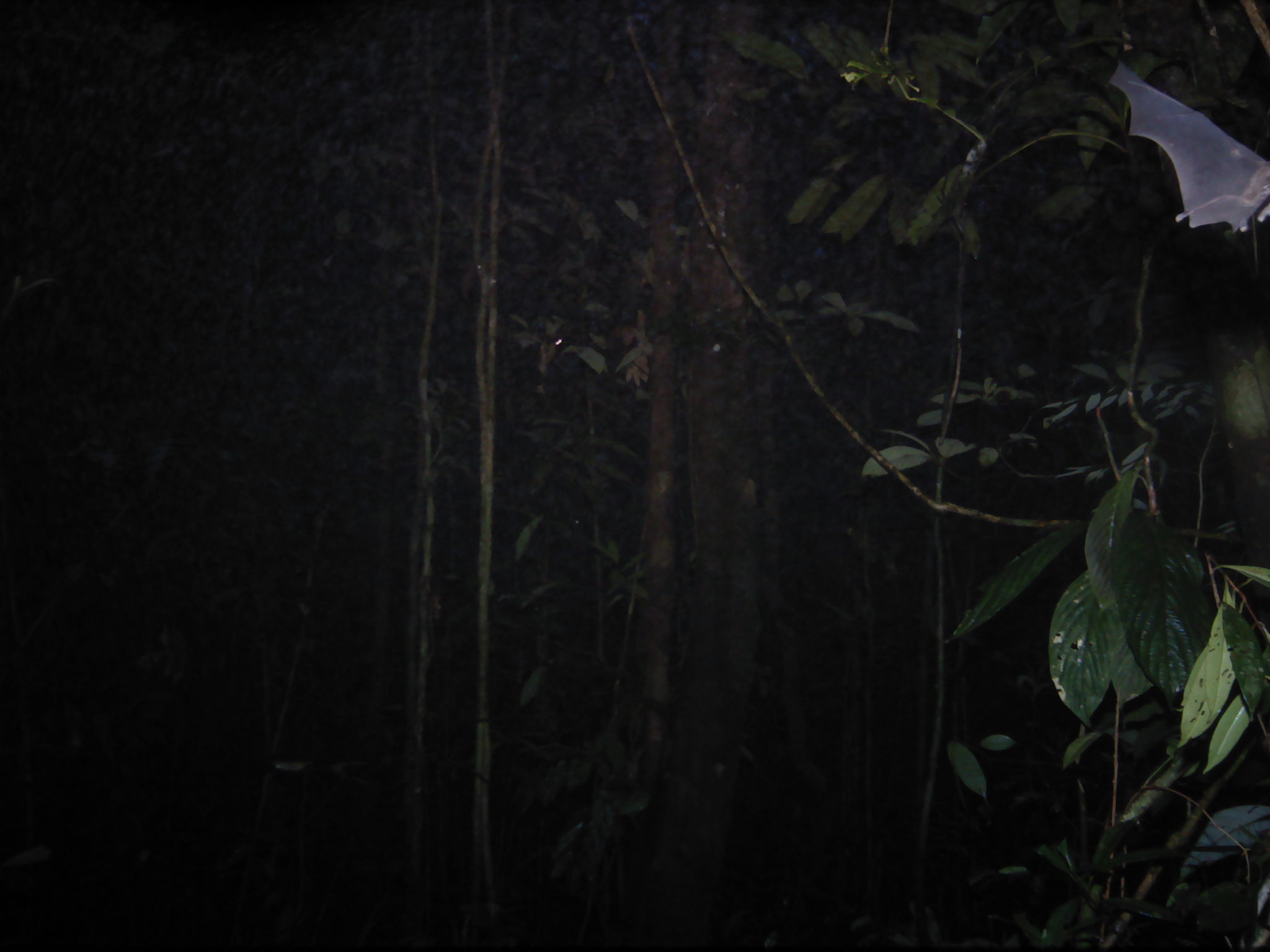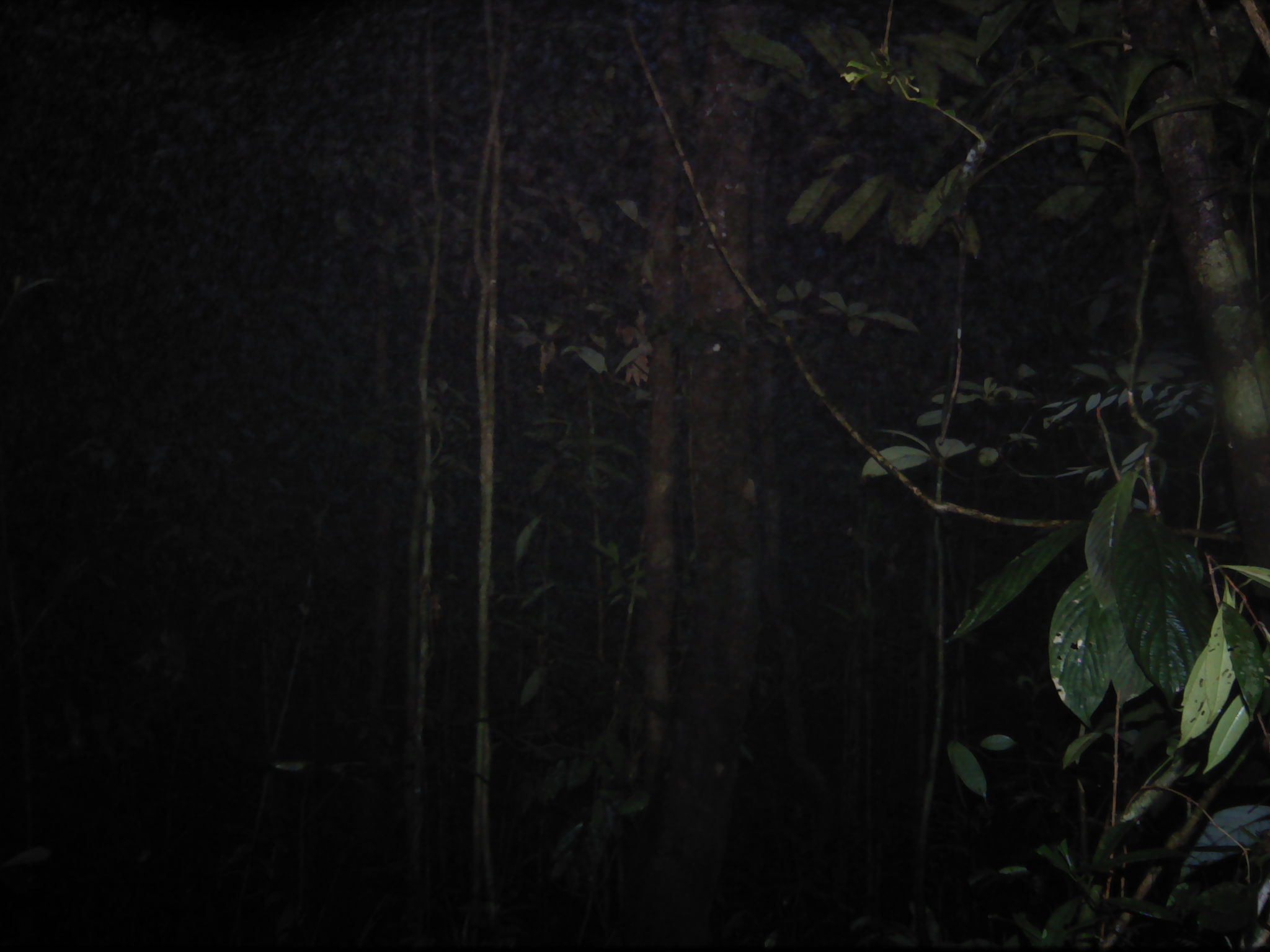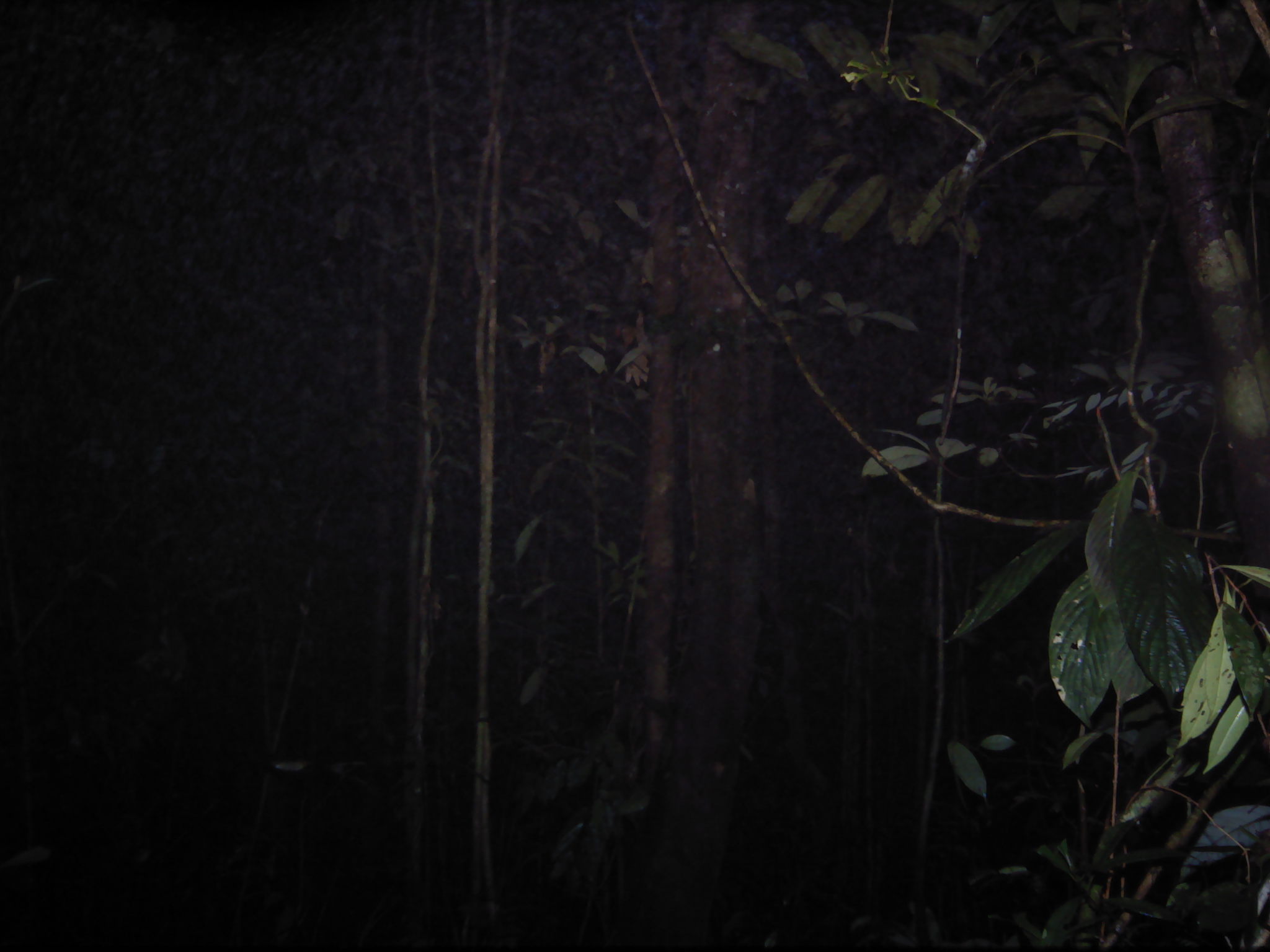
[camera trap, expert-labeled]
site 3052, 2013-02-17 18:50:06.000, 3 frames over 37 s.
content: unidentified animal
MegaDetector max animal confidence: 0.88